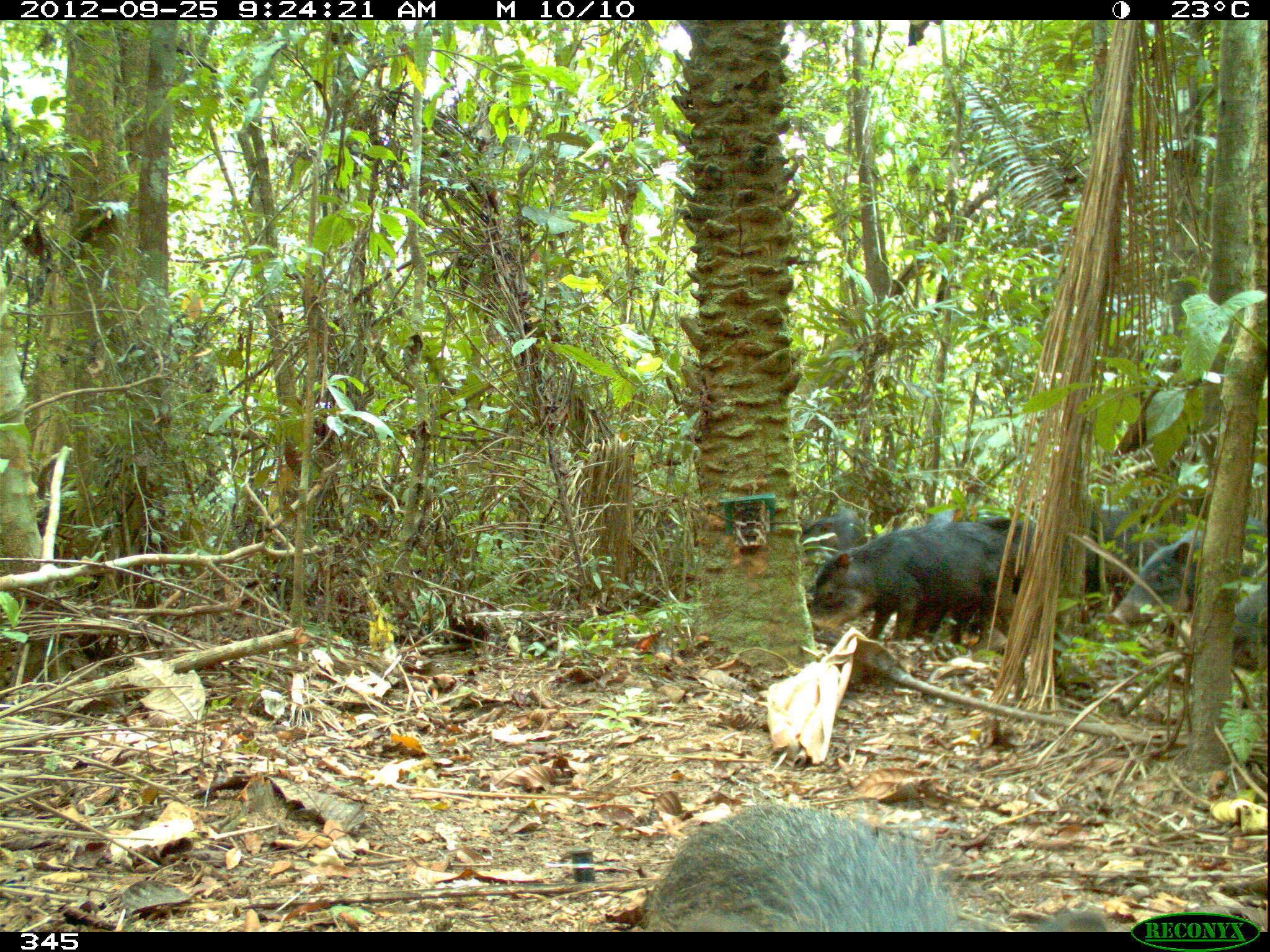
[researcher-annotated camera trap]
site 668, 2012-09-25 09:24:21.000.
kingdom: Animalia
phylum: Chordata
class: Mammalia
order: Artiodactyla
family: Tayassuidae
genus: Tayassu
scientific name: Tayassu pecari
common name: white-lipped peccary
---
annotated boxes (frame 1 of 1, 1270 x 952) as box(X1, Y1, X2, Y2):
tayassu pecari: box(642, 802, 1108, 932); box(809, 521, 1010, 642); box(1106, 517, 1266, 628); box(1013, 503, 1145, 594); box(971, 513, 1036, 634); box(799, 505, 865, 556); box(1229, 576, 1267, 660)